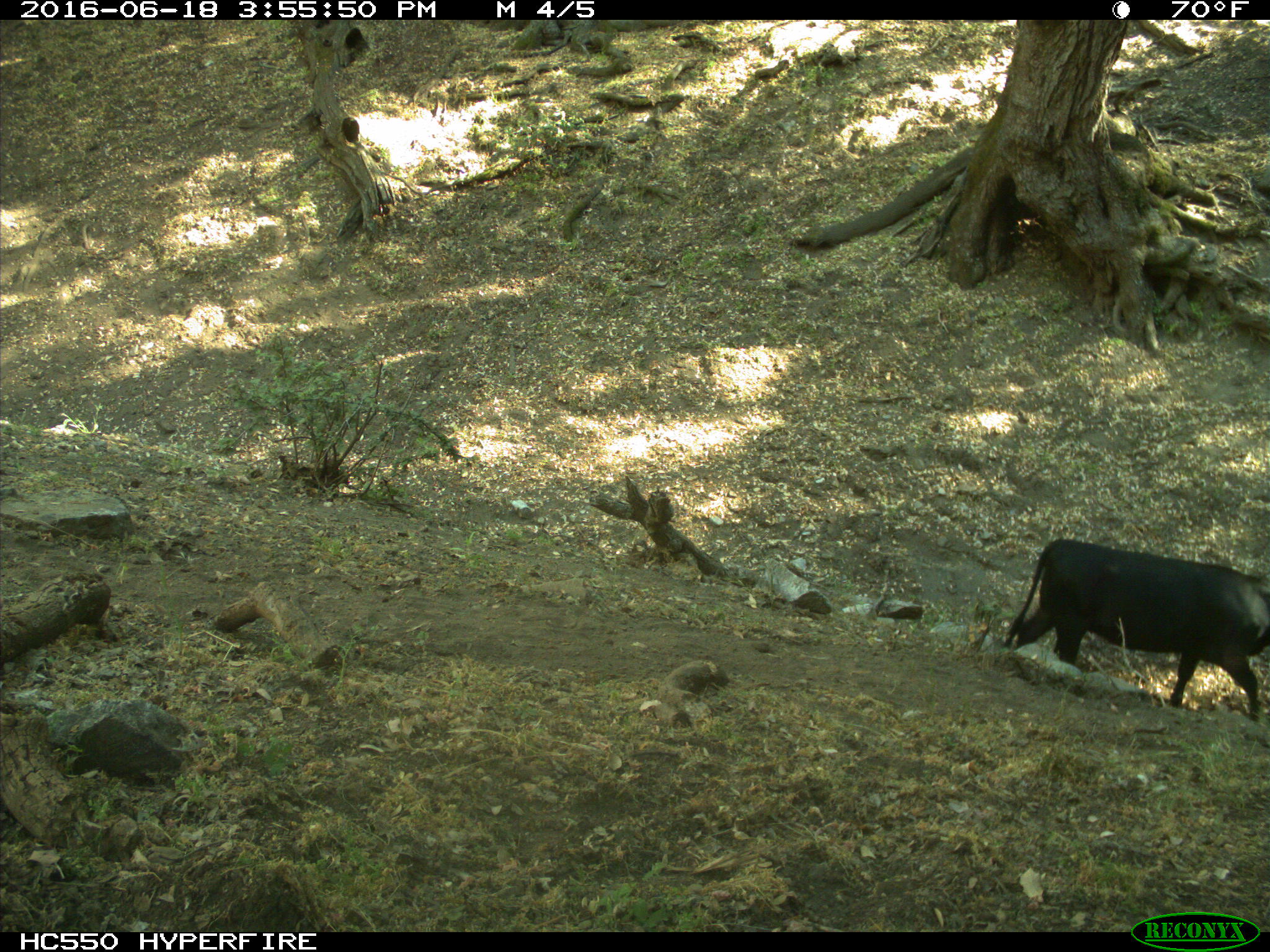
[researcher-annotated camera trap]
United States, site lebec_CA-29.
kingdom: Animalia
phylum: Chordata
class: Mammalia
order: Artiodactyla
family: Bovidae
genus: Bos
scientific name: Bos taurus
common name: domestic cow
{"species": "Bos taurus (domestic cow)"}